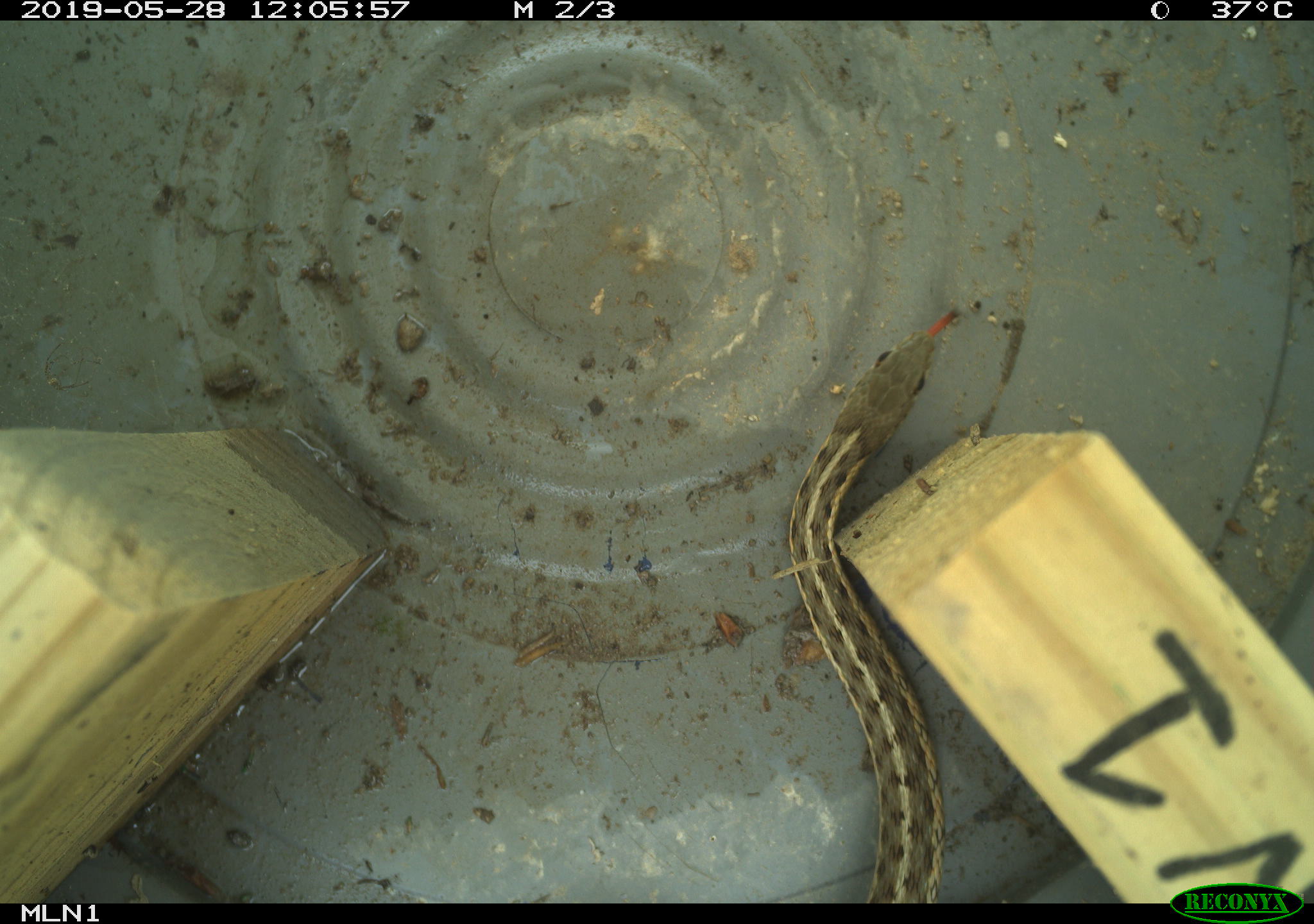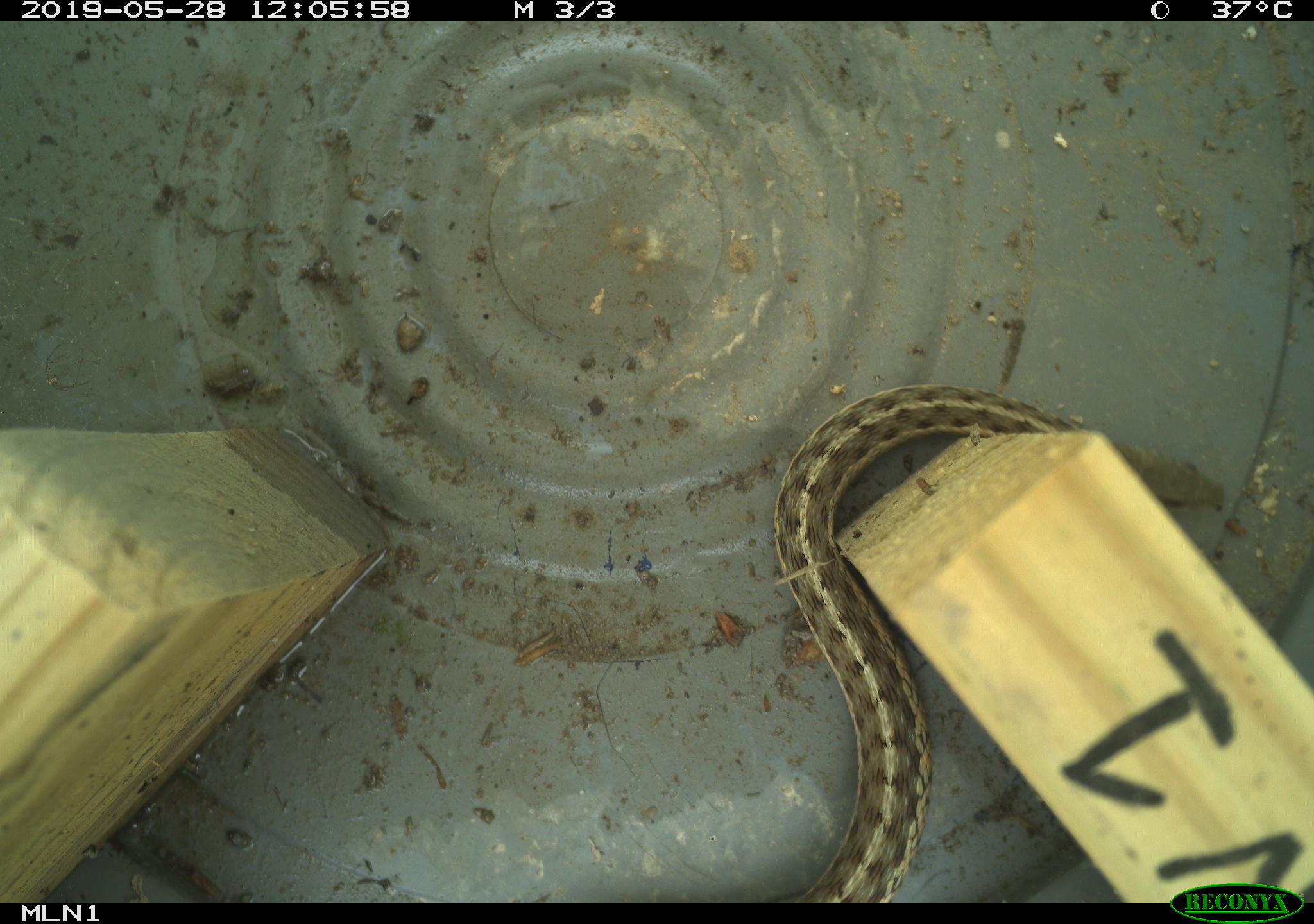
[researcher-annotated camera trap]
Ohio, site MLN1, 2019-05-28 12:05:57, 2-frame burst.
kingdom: Animalia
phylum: Chordata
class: Reptilia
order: Squamata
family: Colubridae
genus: Thamnophis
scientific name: Thamnophis sirtalis sirtalis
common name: eastern gartersnake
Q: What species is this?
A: Eastern gartersnake (Thamnophis sirtalis sirtalis).